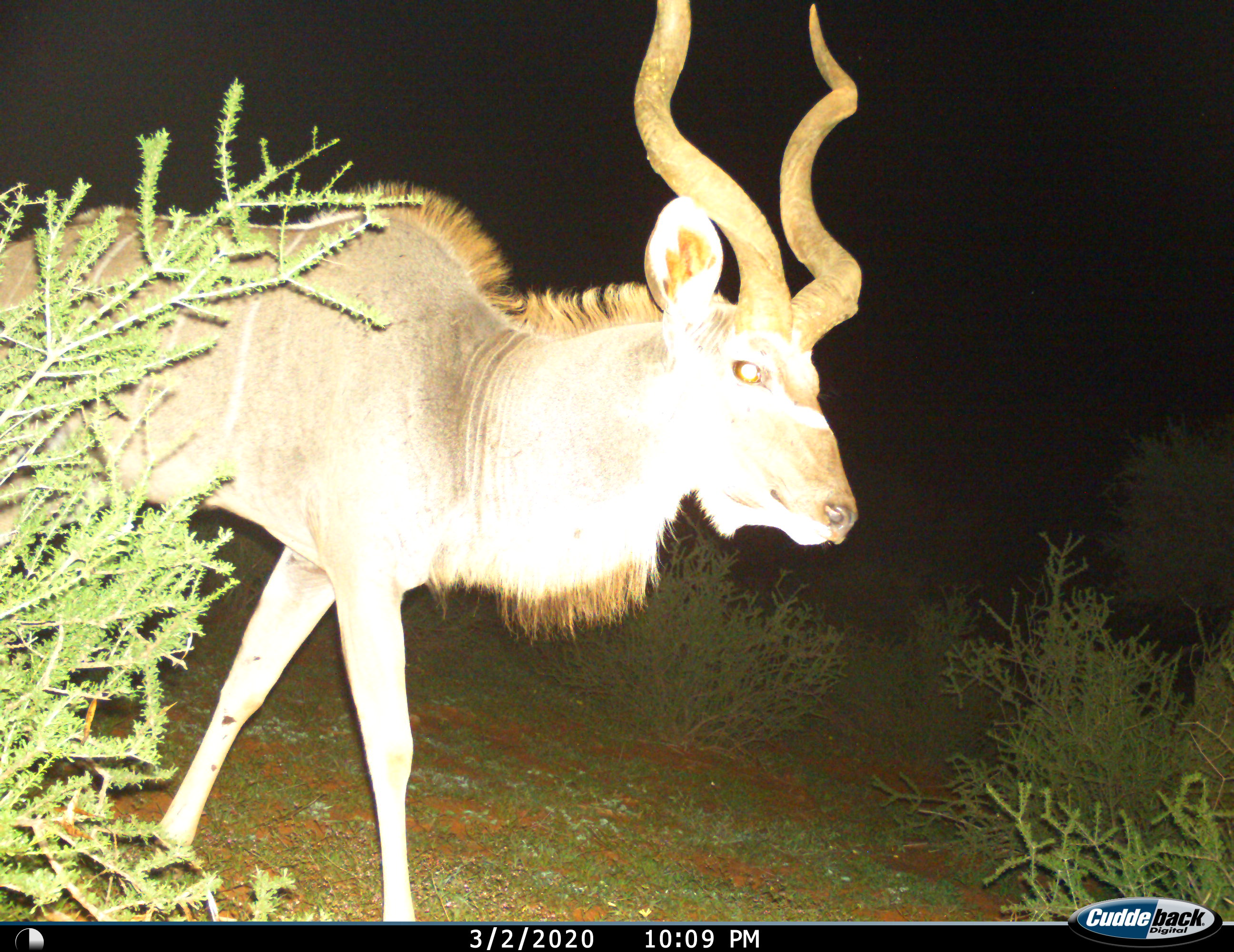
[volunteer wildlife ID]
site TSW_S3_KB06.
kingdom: Animalia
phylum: Chordata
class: Mammalia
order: Artiodactyla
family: Bovidae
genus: Tragelaphus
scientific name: Tragelaphus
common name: kudu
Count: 1.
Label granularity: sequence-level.